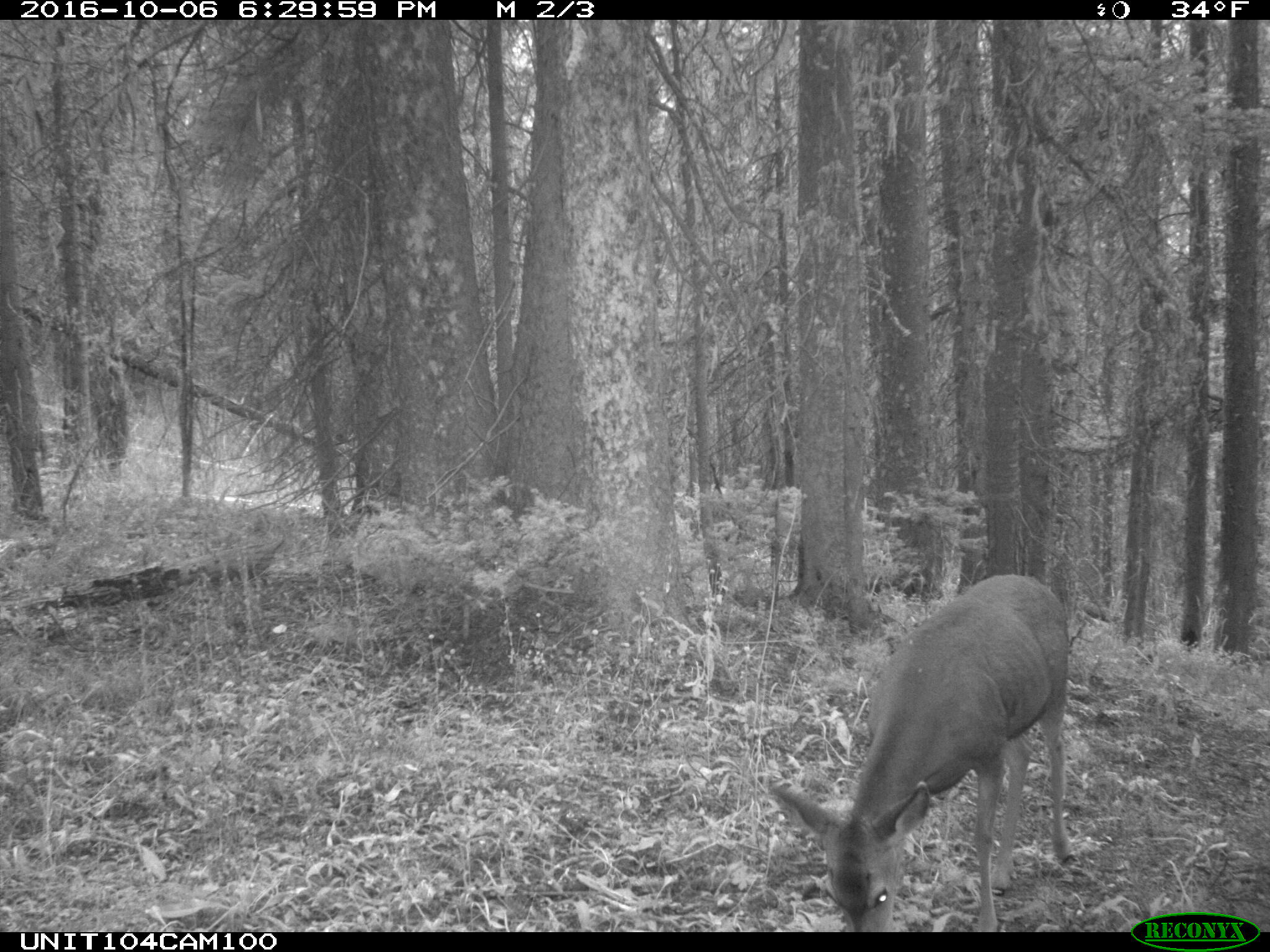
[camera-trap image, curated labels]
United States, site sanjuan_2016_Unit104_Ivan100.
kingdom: Animalia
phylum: Chordata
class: Mammalia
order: Artiodactyla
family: Cervidae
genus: Odocoileus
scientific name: Odocoileus hemionus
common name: mule deer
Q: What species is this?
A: Odocoileus hemionus (mule deer).